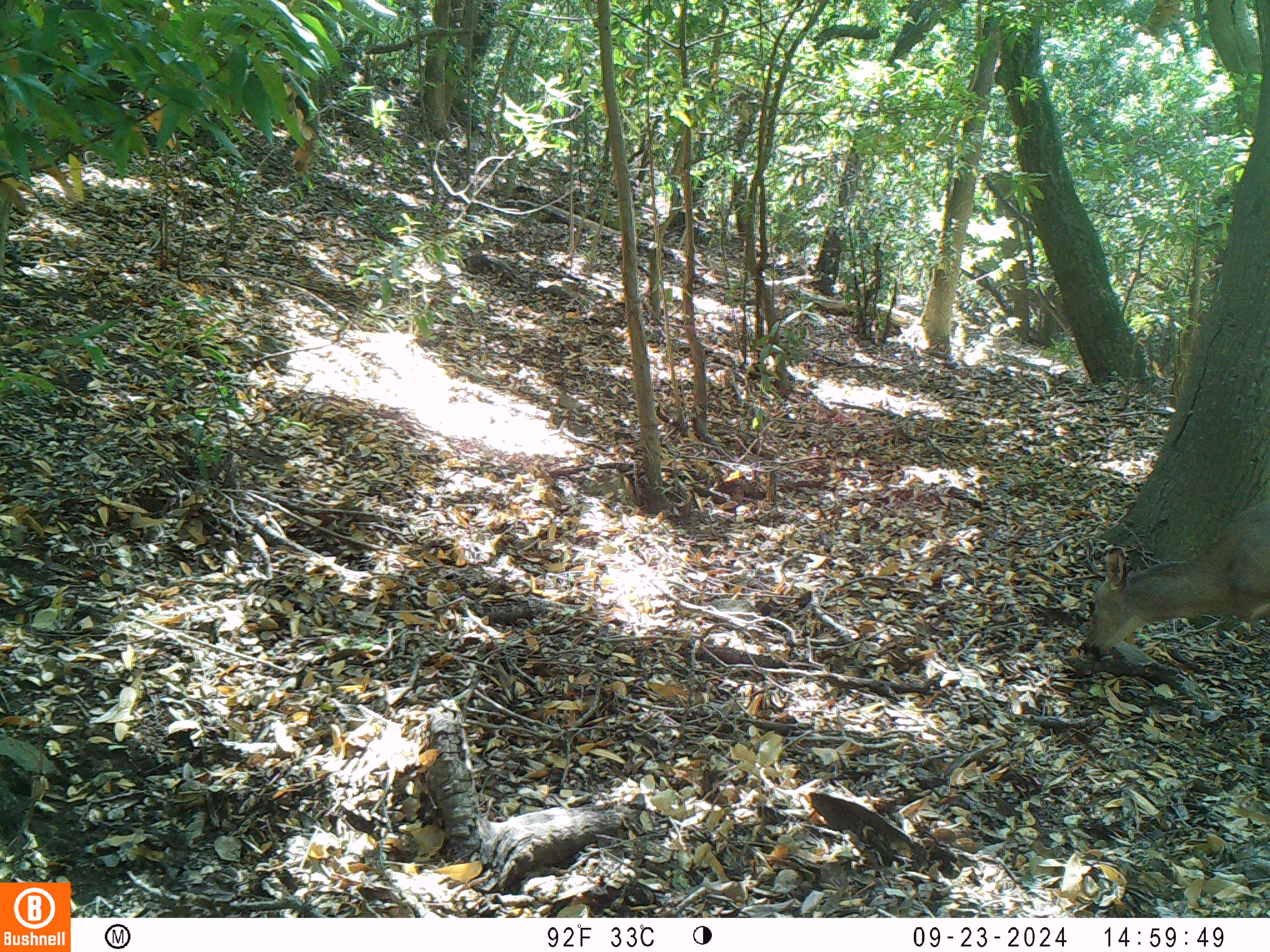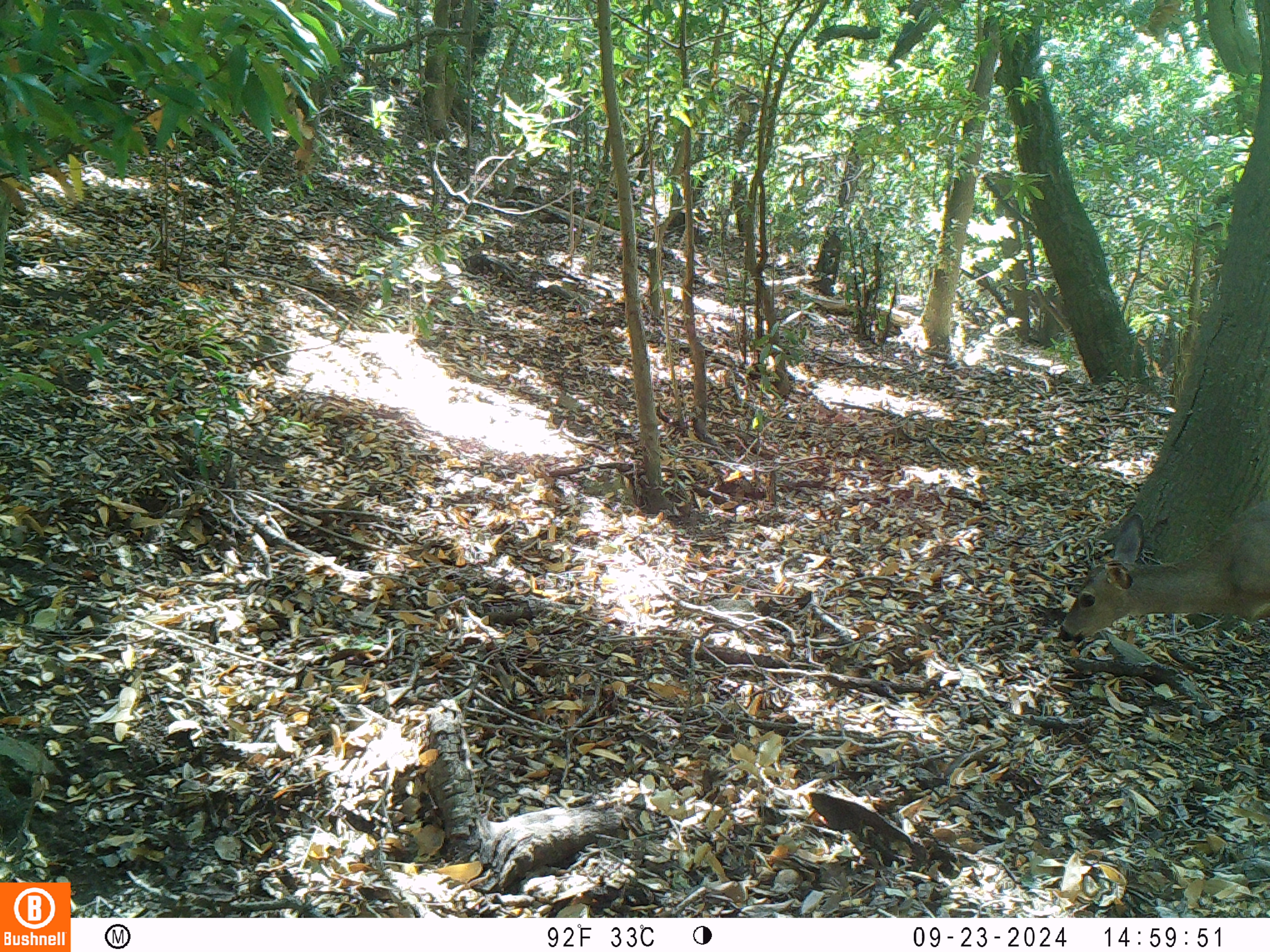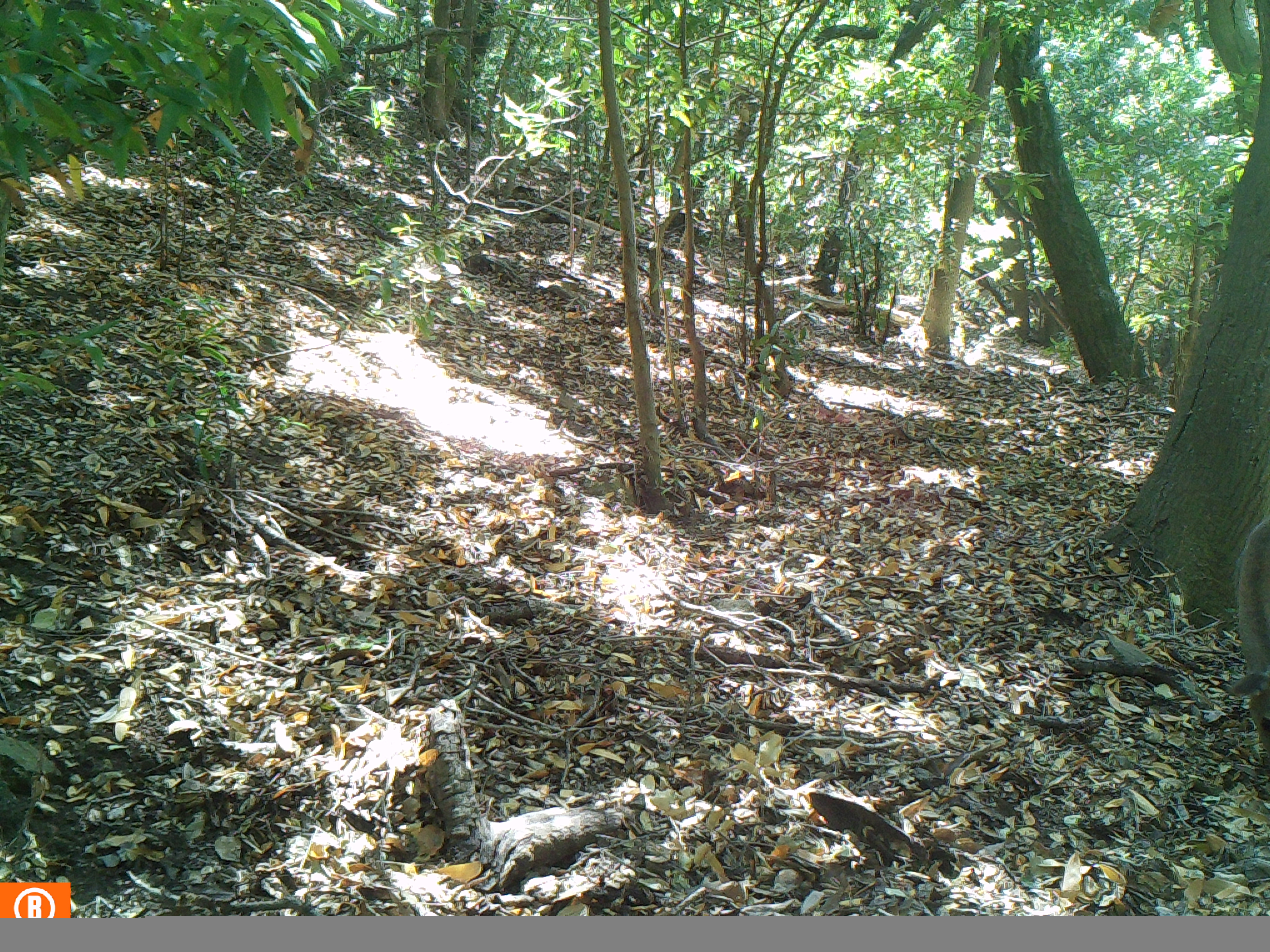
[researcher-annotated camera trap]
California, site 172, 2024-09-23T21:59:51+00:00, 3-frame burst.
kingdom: Animalia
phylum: Chordata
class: Mammalia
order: Artiodactyla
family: Cervidae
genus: Odocoileus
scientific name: Odocoileus hemionus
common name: mule deer